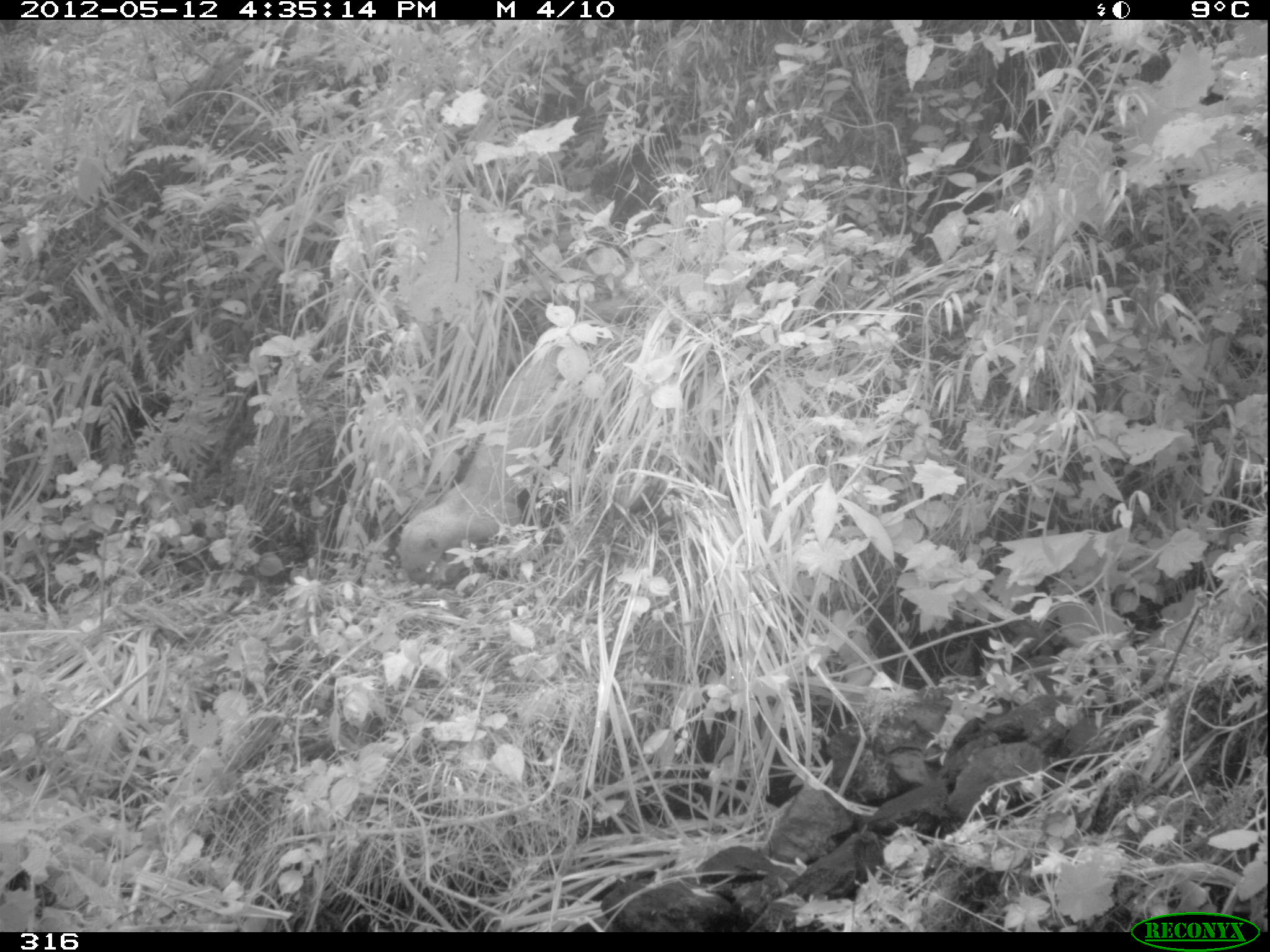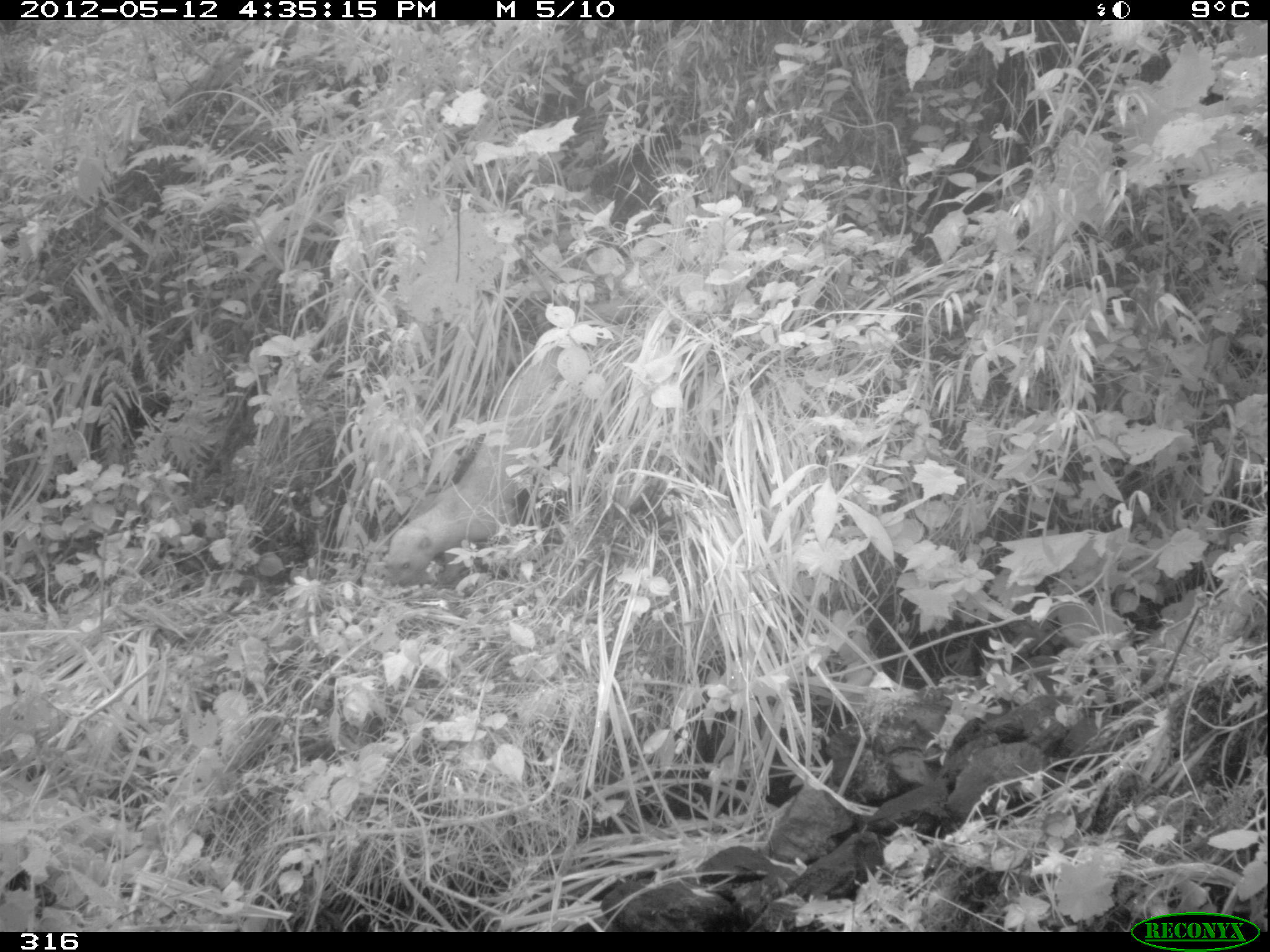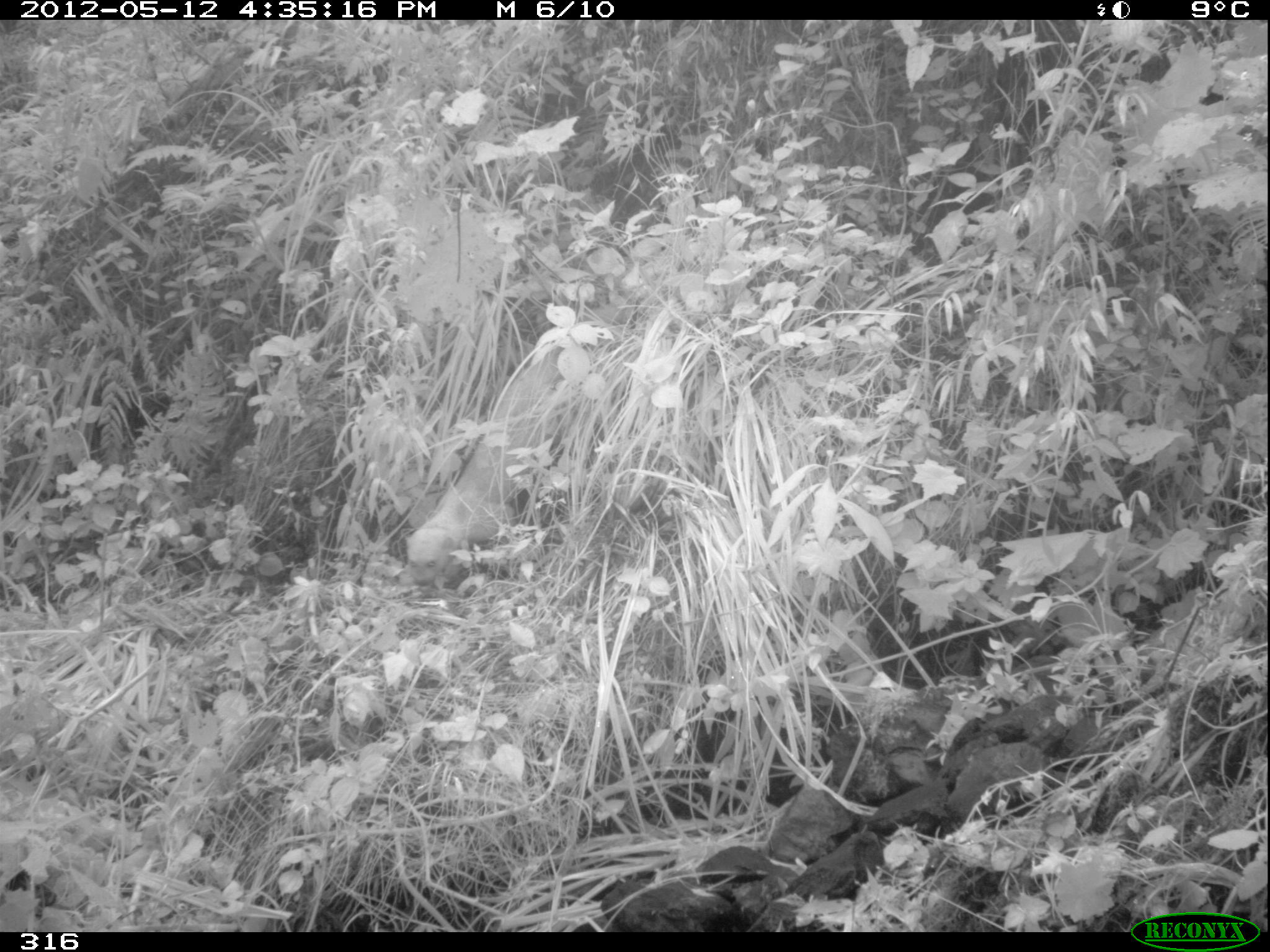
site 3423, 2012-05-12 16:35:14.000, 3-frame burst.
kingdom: Animalia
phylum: Chordata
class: Mammalia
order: Carnivora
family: Mustelidae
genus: Eira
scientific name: Eira barbara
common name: tayra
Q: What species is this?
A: Eira barbara (tayra).